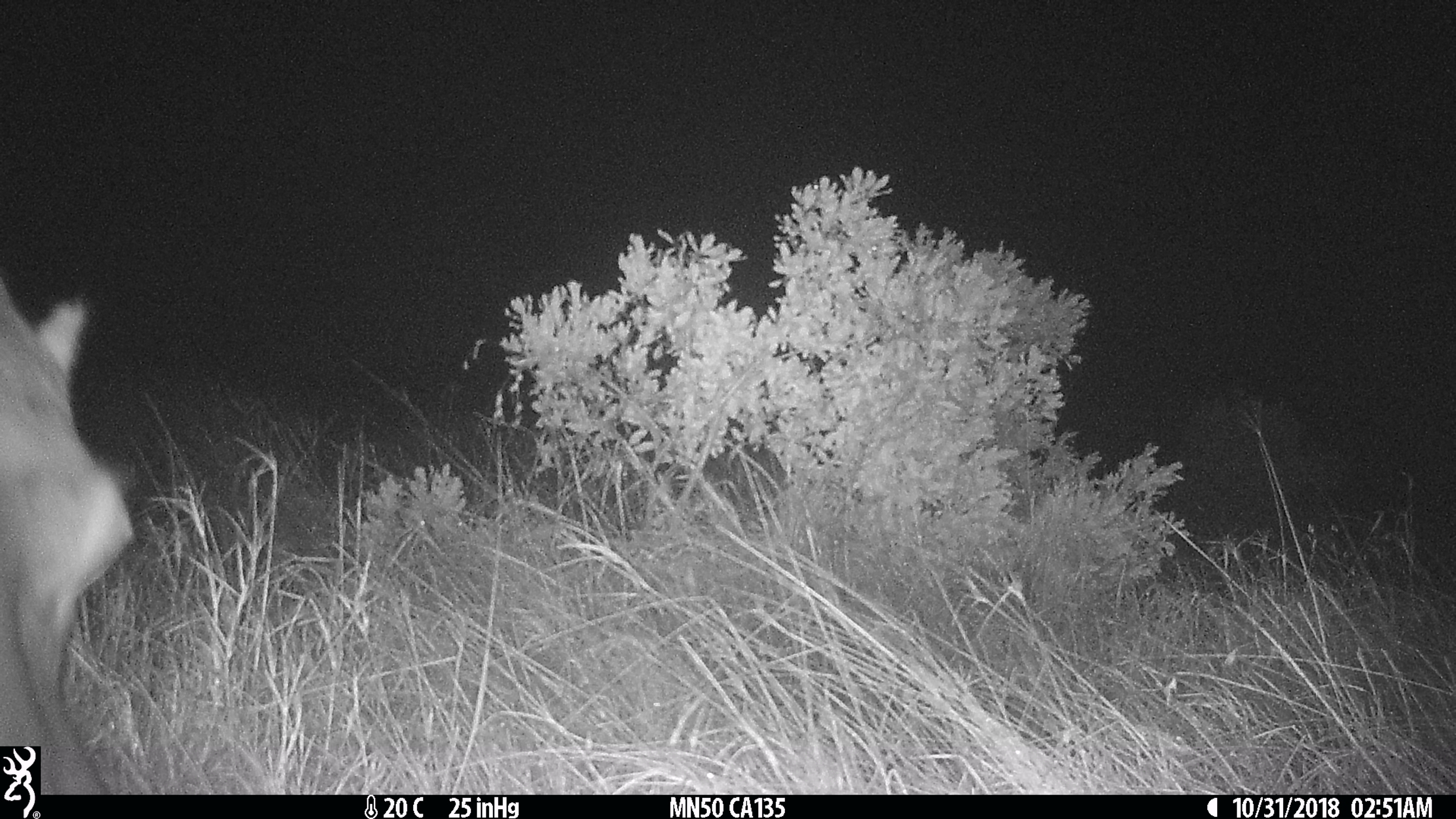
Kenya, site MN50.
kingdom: Animalia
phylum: Chordata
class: Mammalia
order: Artiodactyla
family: Hippopotamidae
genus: Hippopotamus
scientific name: Hippopotamus amphibius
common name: hippopotamus